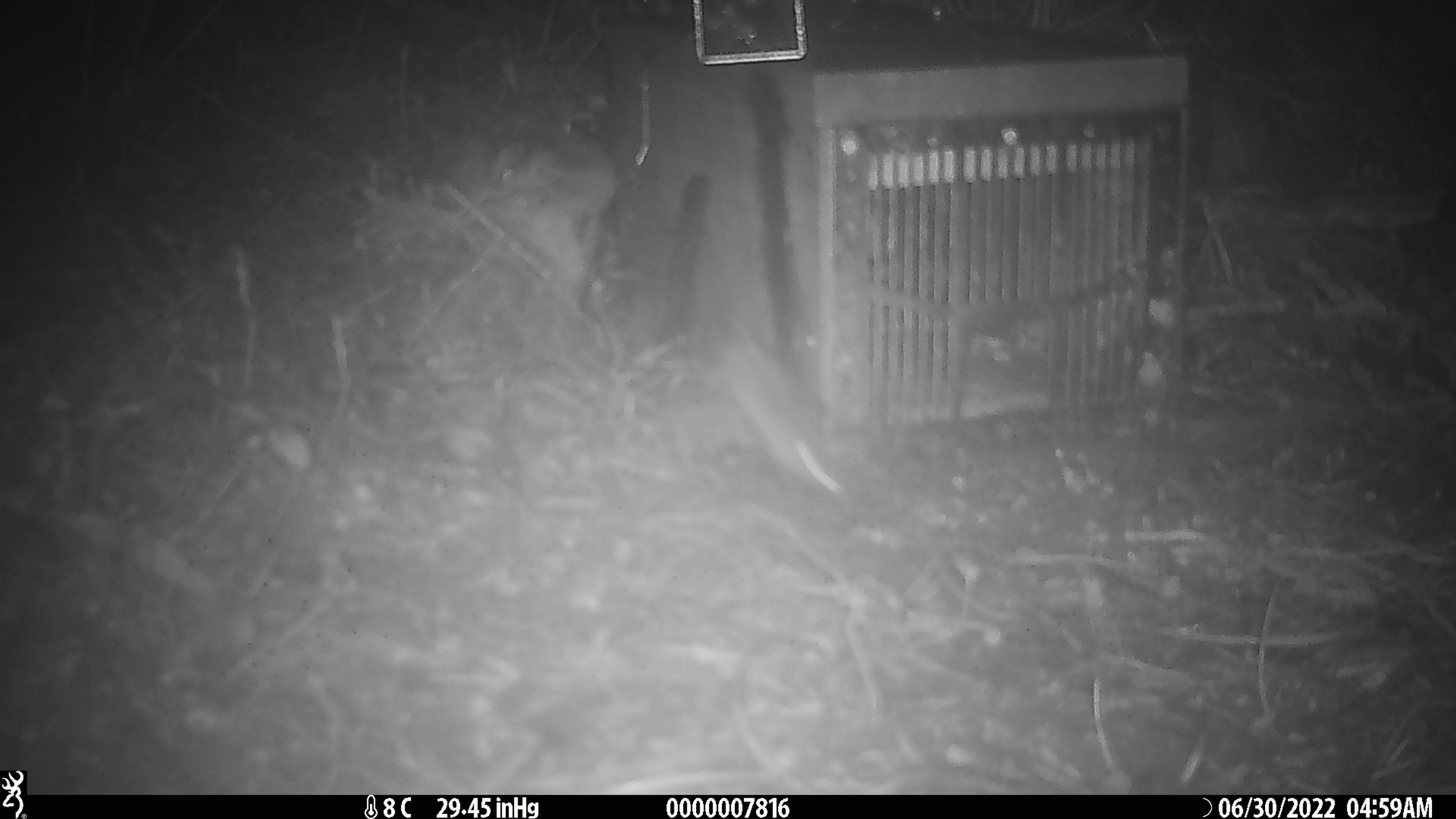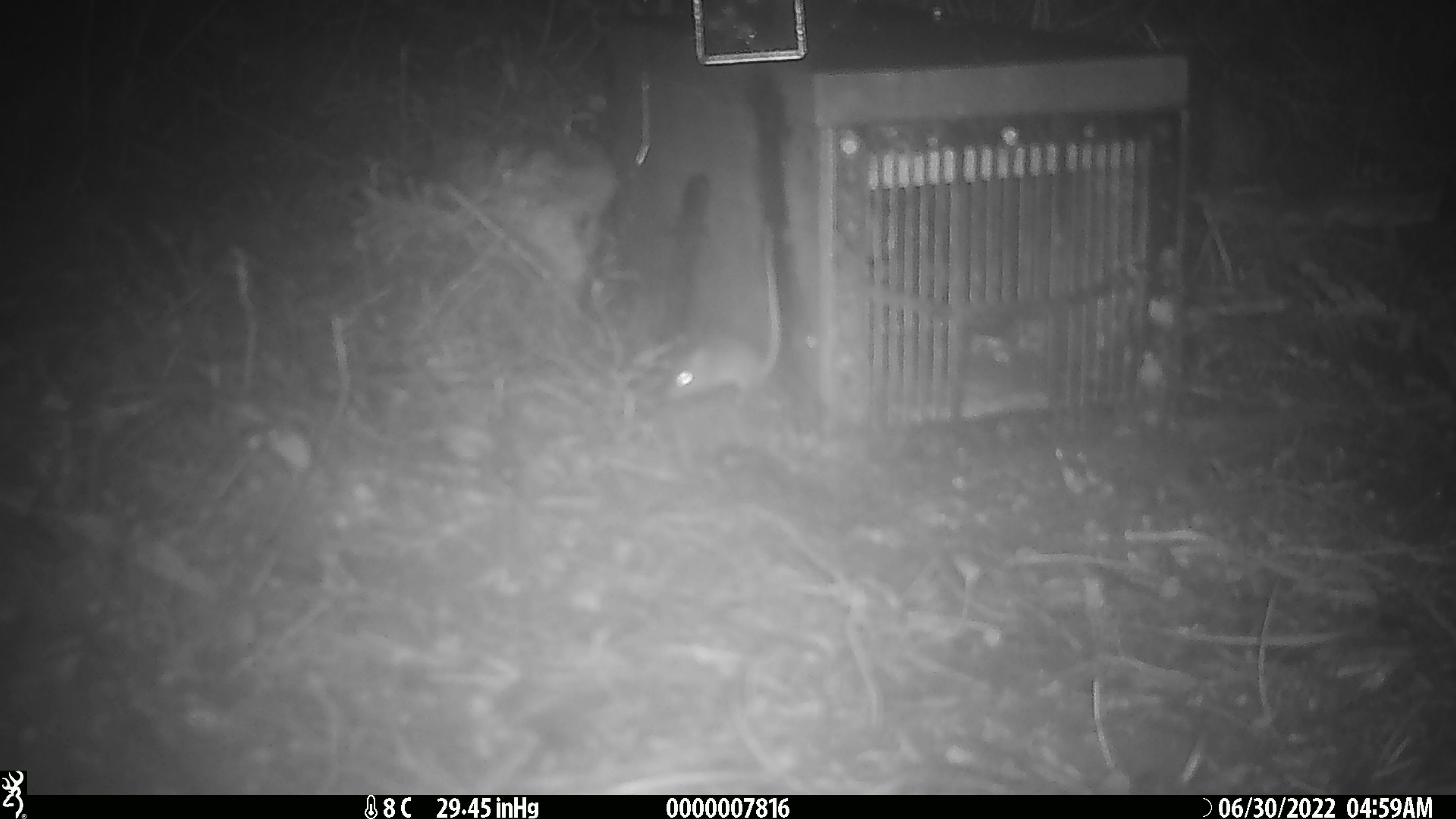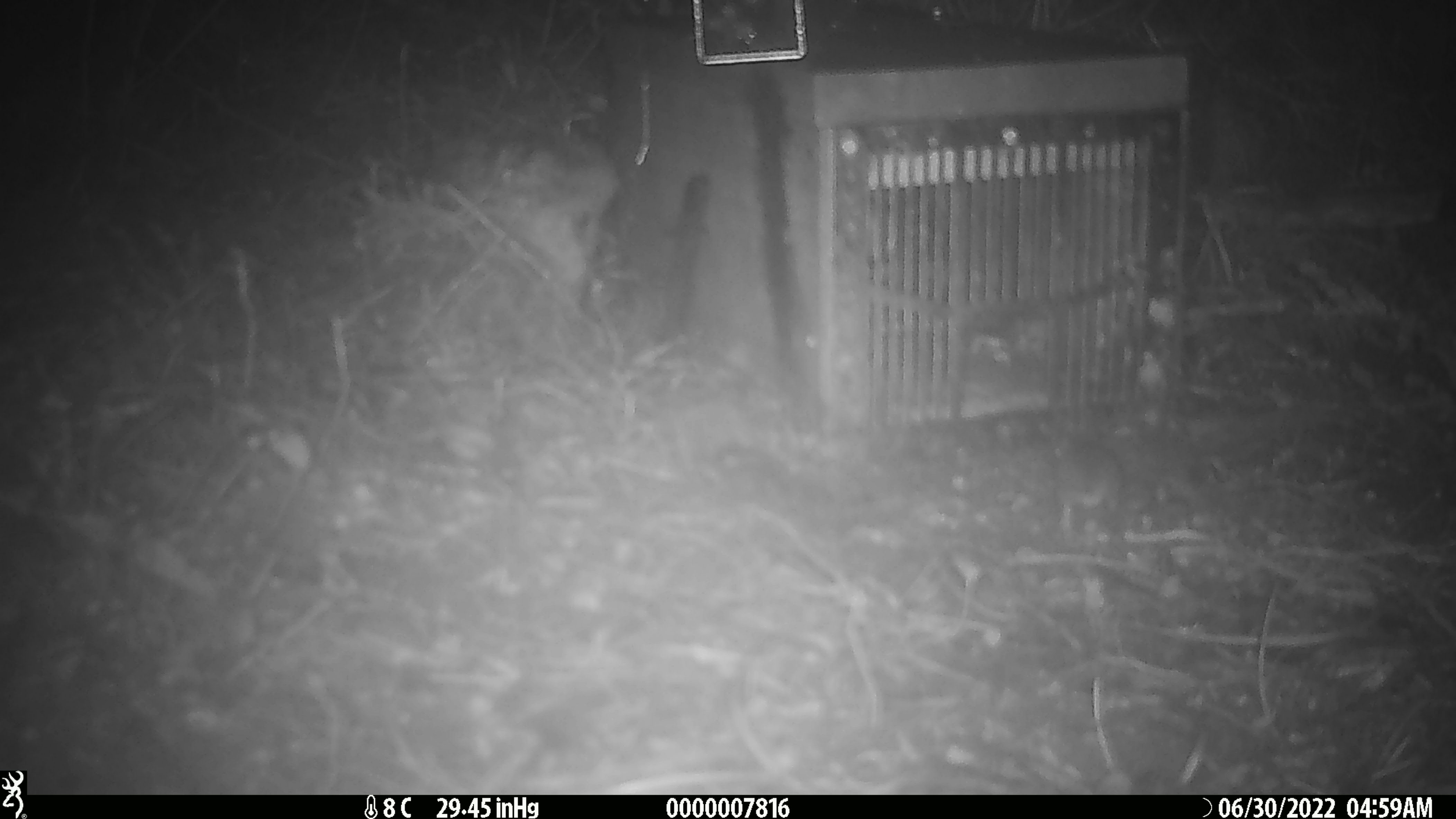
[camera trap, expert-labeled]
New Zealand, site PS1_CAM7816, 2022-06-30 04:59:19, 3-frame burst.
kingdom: Animalia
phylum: Chordata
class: Mammalia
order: Rodentia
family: Muridae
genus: Mus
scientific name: Mus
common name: mouse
Mouse (Mus).